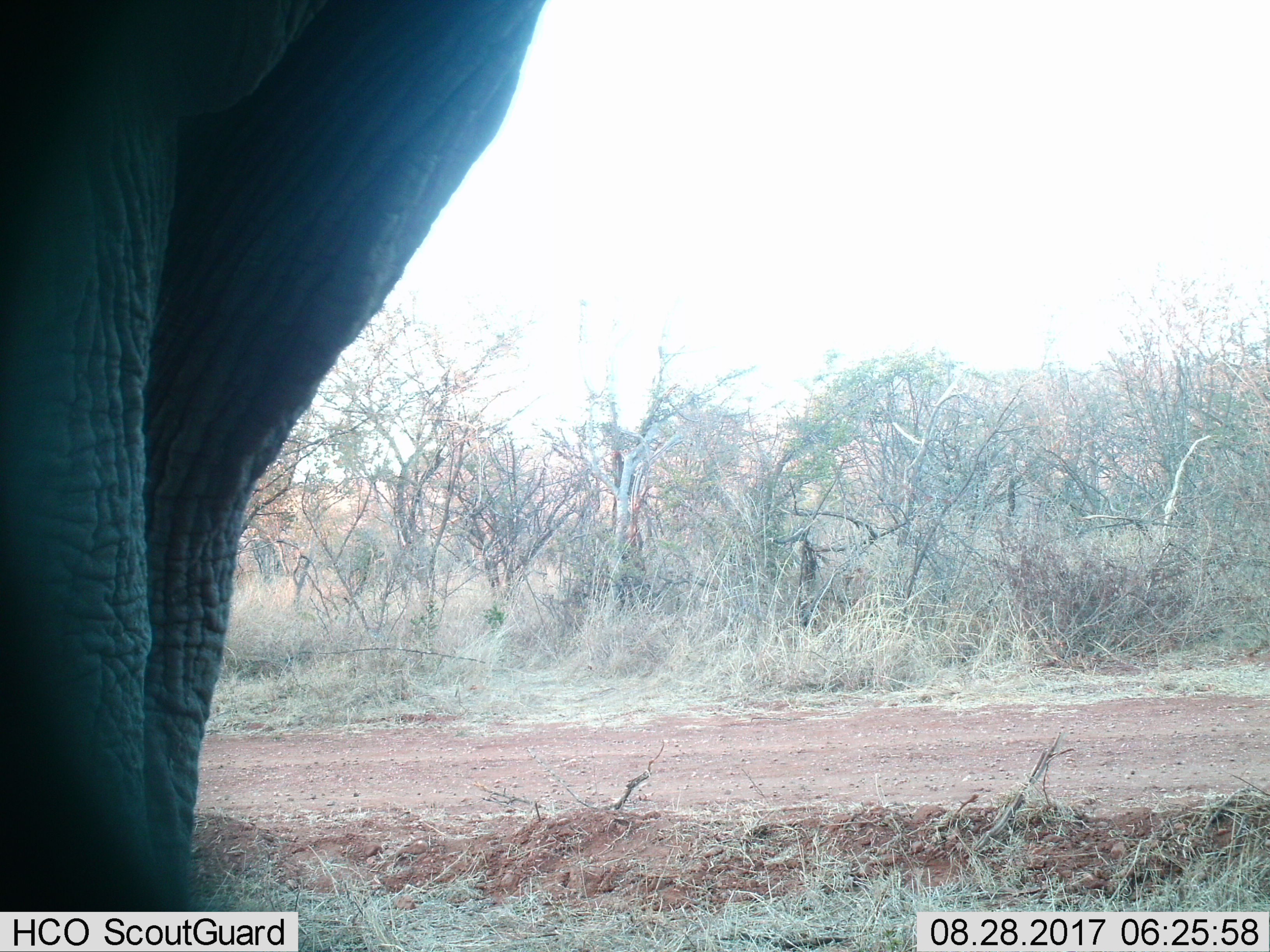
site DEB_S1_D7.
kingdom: Animalia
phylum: Chordata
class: Mammalia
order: Proboscidea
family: Elephantidae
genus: Loxodonta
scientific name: Loxodonta africana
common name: african bush elephant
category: elephant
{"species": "elephant (african bush elephant) (Loxodonta africana)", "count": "1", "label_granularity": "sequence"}